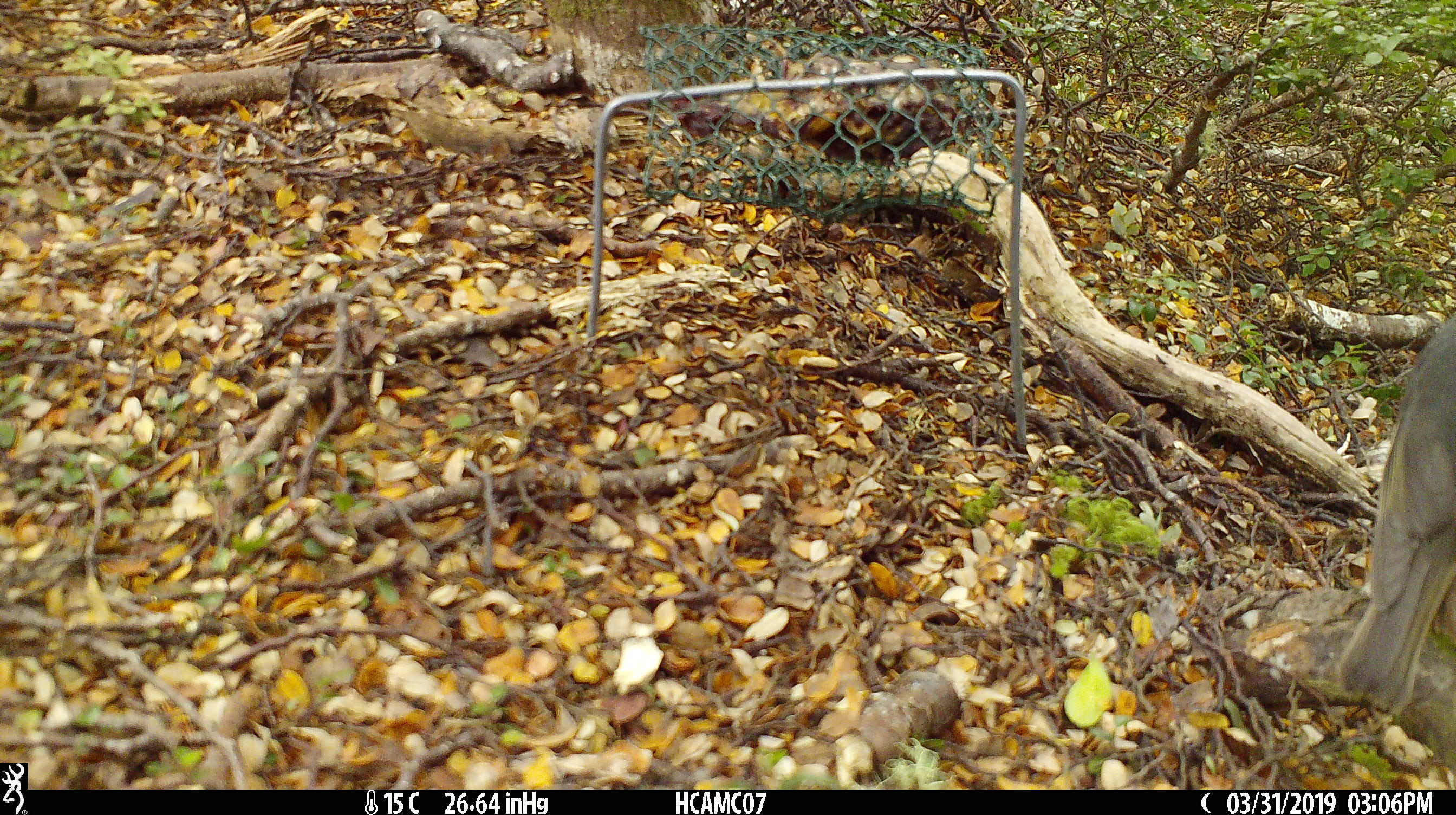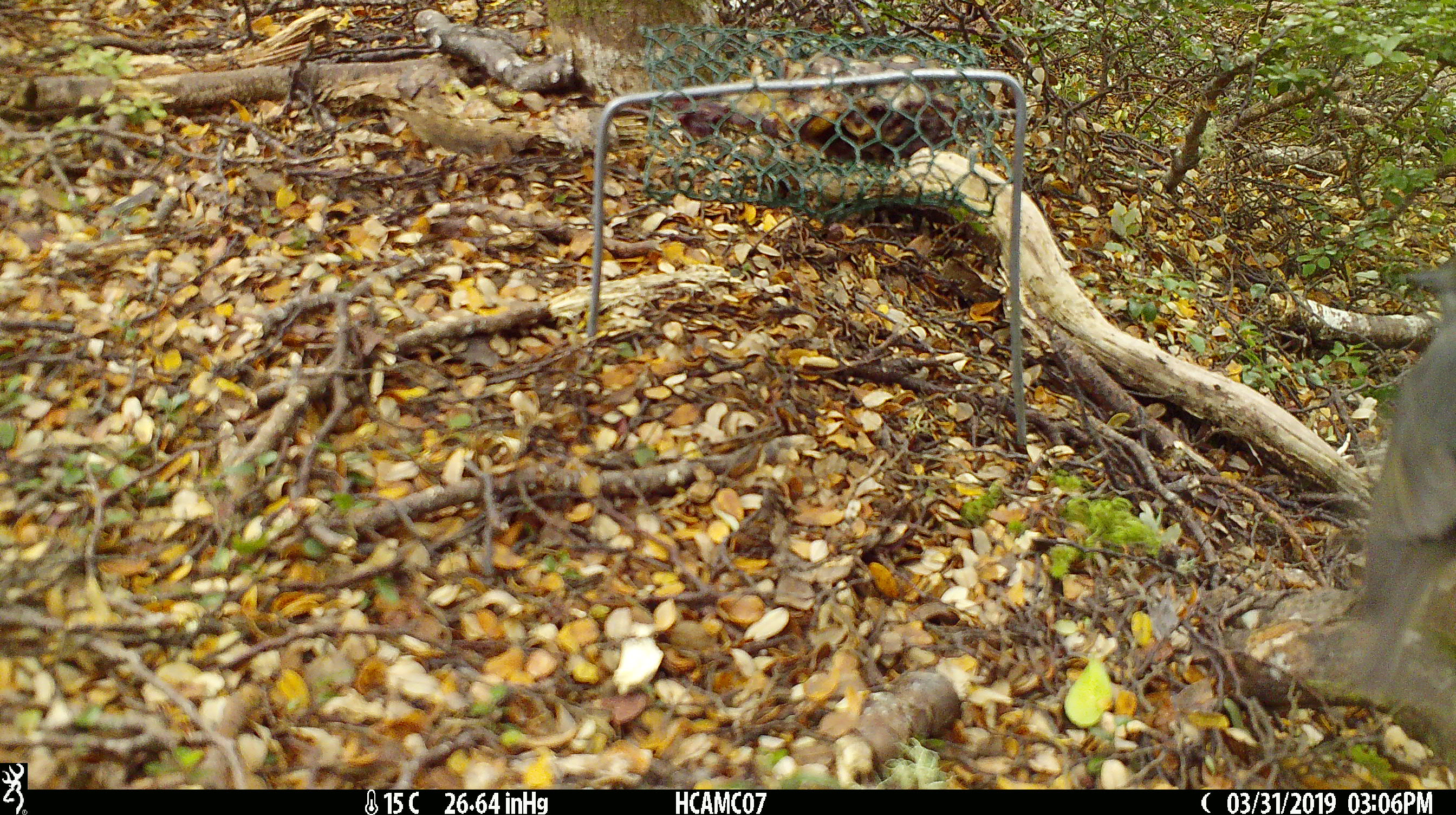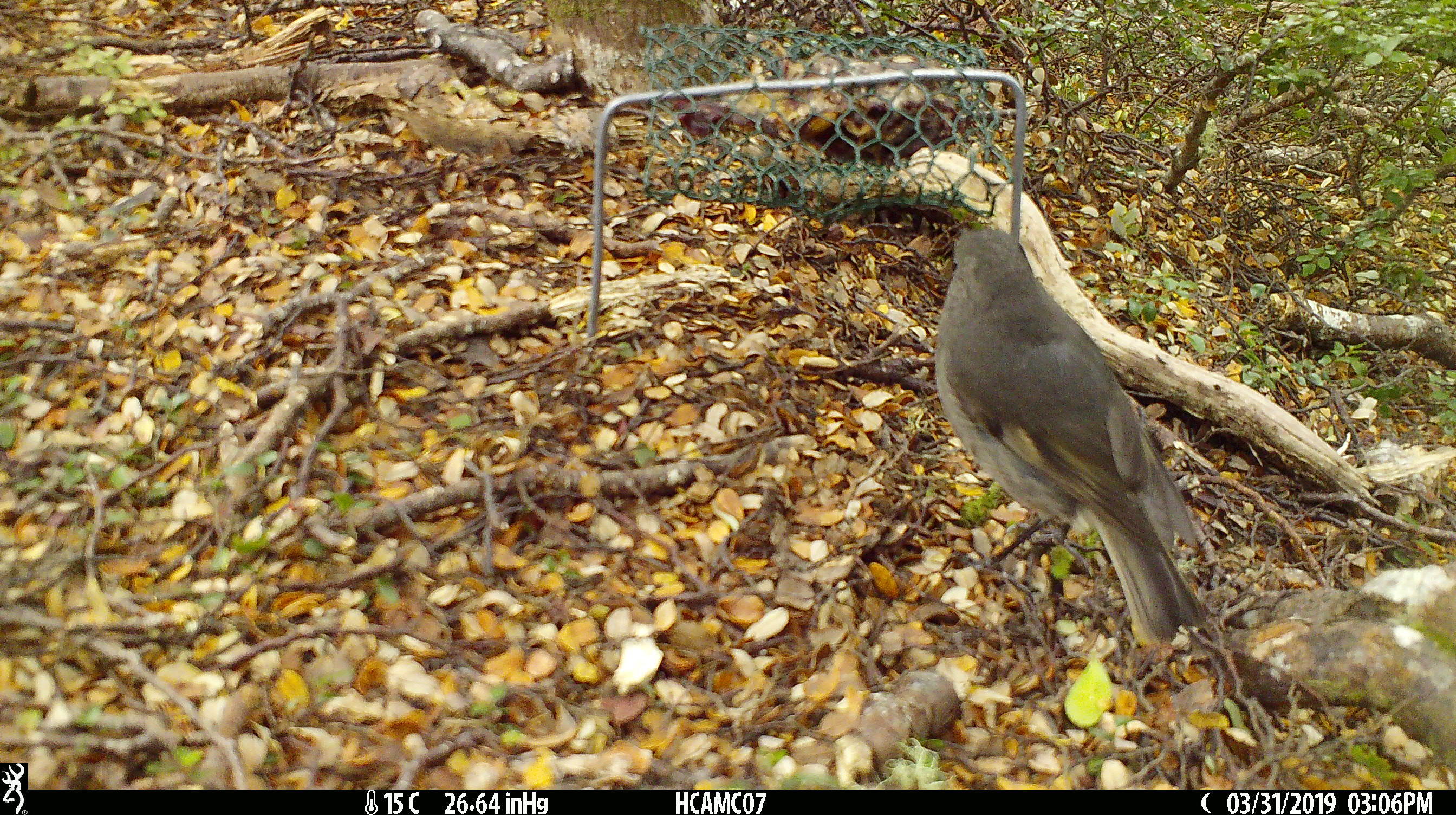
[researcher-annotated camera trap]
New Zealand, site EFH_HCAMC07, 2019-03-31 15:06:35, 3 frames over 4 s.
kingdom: Animalia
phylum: Chordata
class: Aves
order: Passeriformes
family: Petroicidae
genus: Petroica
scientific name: Petroica australis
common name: new zealand robin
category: robin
Robin (new zealand robin) (Petroica australis).